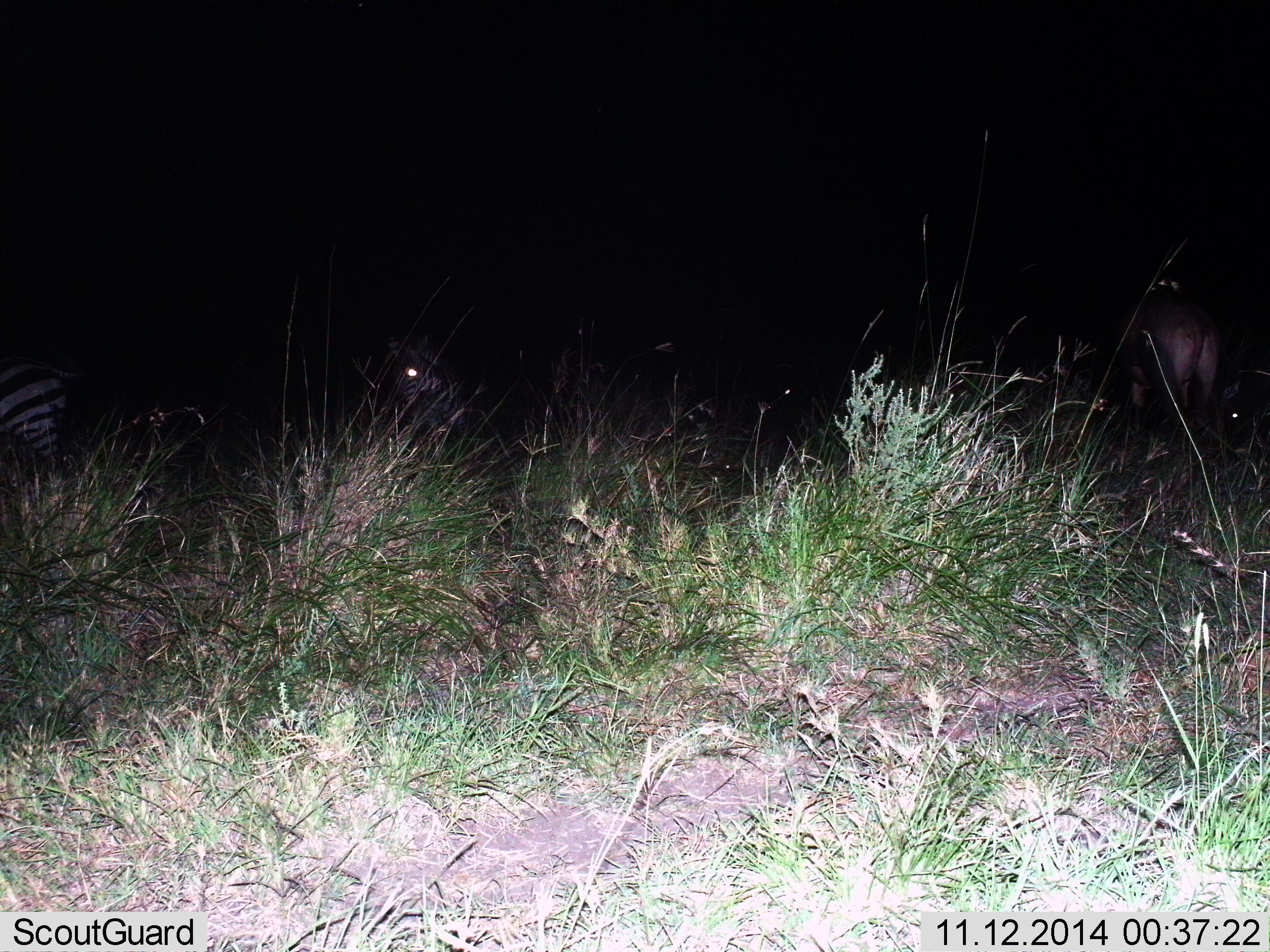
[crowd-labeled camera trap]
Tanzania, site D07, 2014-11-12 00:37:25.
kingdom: Animalia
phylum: Chordata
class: Mammalia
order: Perissodactyla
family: Equidae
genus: Equus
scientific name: Equus quagga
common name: plains zebra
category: zebra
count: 2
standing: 85%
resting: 0%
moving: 0%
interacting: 0%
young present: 0%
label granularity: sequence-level